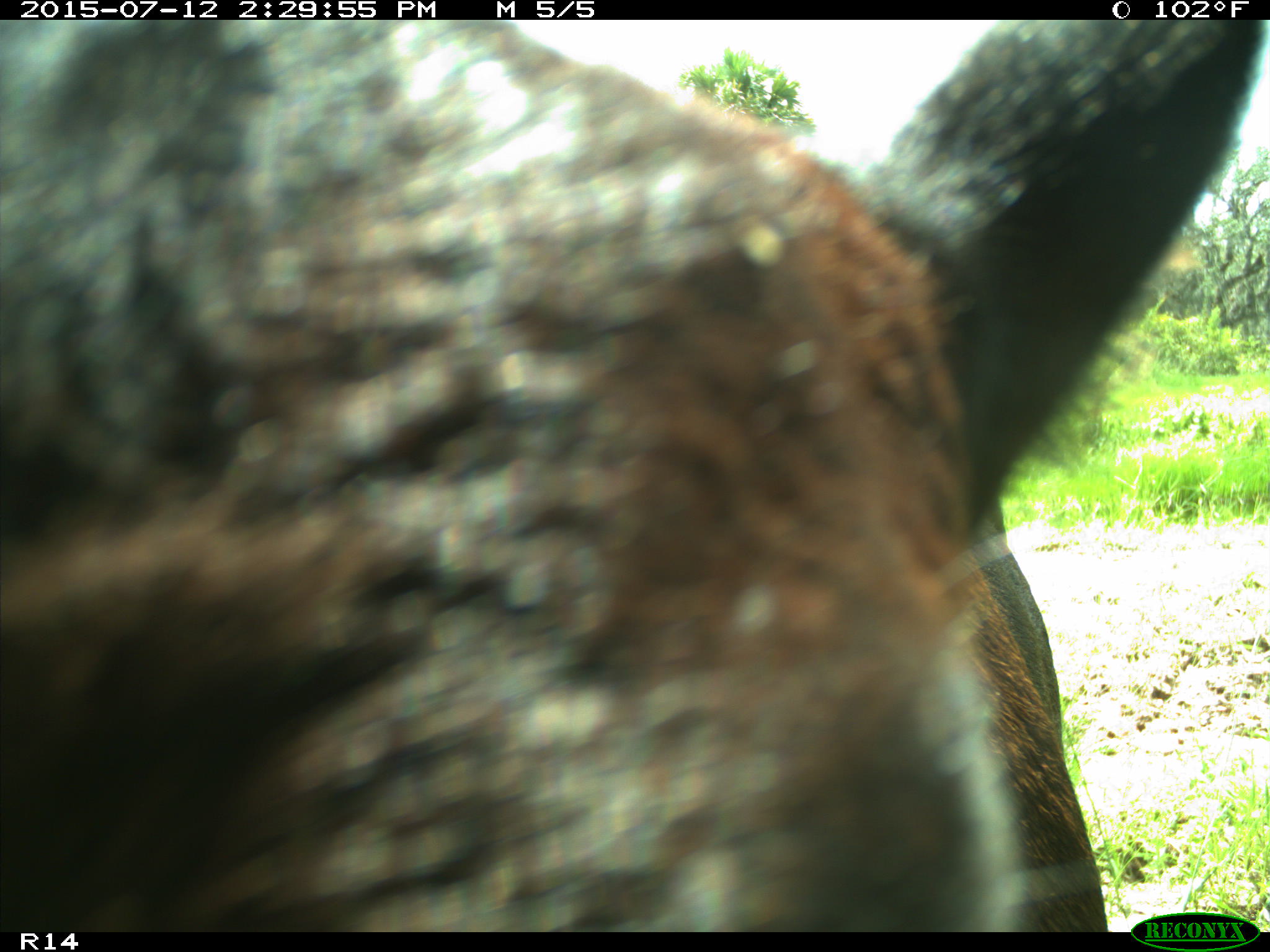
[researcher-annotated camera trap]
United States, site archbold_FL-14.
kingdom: Animalia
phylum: Chordata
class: Mammalia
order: Artiodactyla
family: Bovidae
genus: Bos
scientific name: Bos taurus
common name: domestic cow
Bos taurus (domestic cow).